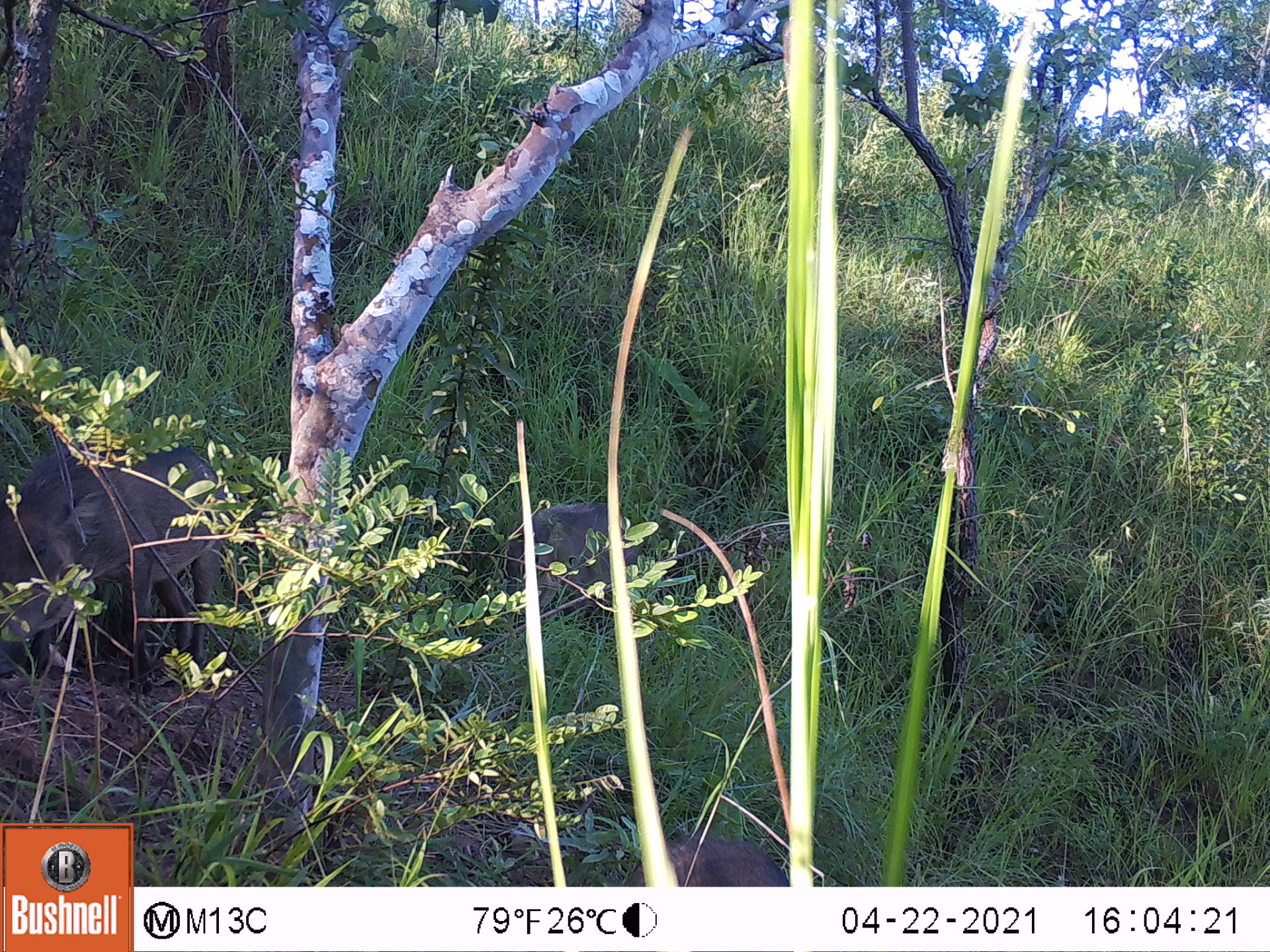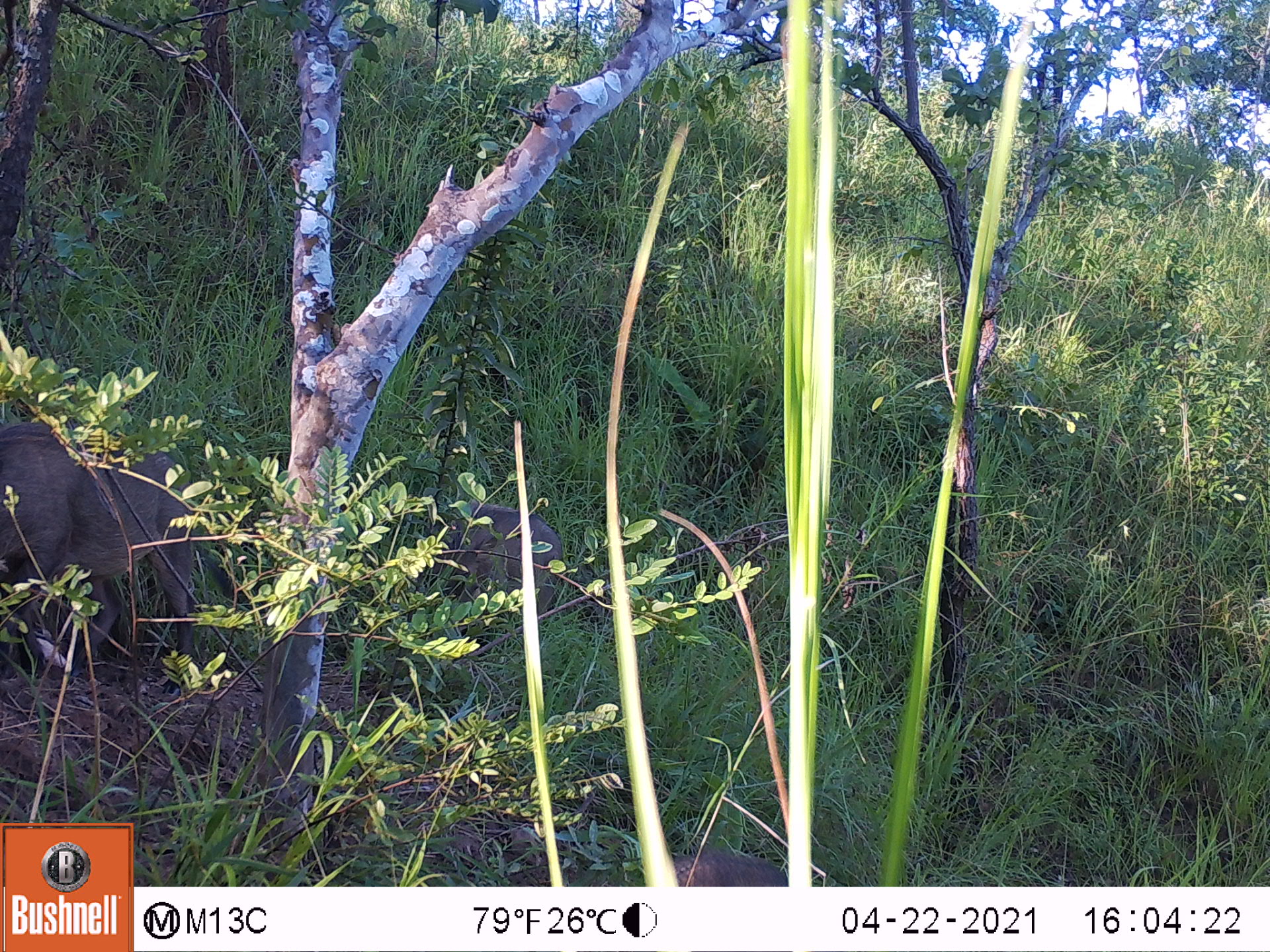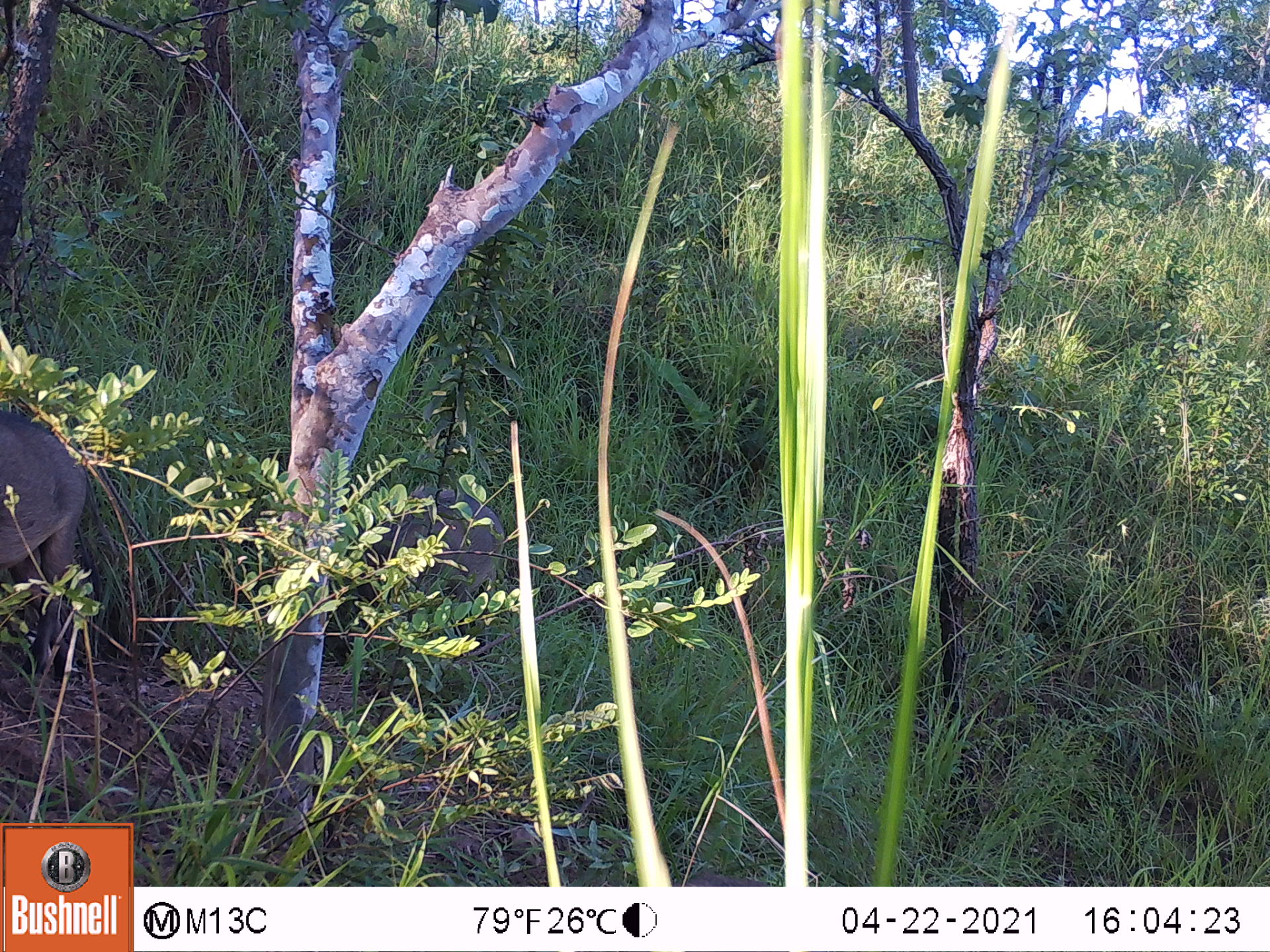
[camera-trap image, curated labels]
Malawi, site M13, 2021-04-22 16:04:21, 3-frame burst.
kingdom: Animalia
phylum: Chordata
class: Mammalia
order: Artiodactyla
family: Suidae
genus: Phacochoerus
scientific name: Phacochoerus africanus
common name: common warthog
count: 3